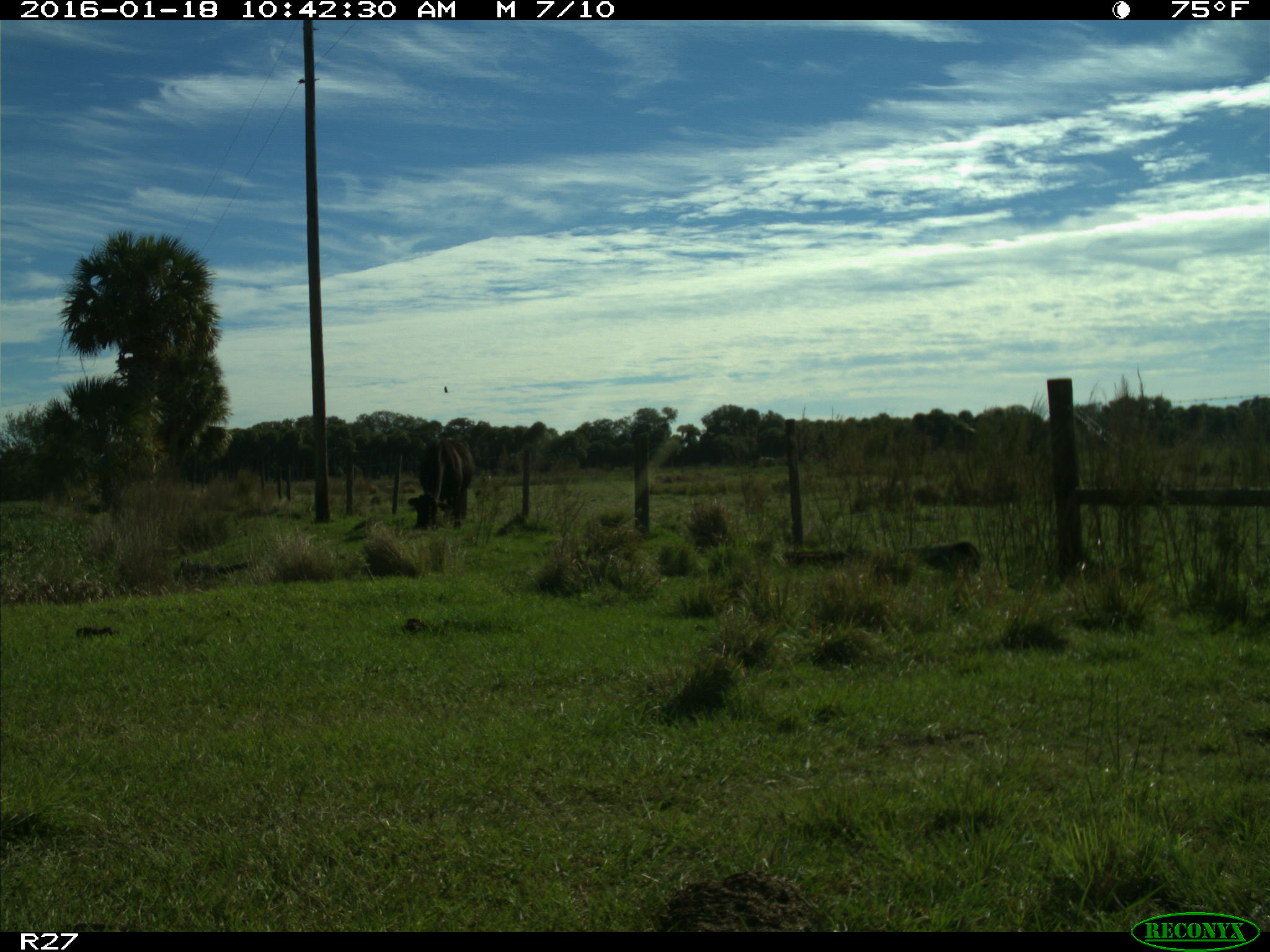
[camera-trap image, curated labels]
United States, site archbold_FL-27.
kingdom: Animalia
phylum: Chordata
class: Mammalia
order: Artiodactyla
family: Bovidae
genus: Bos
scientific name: Bos taurus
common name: domestic cow